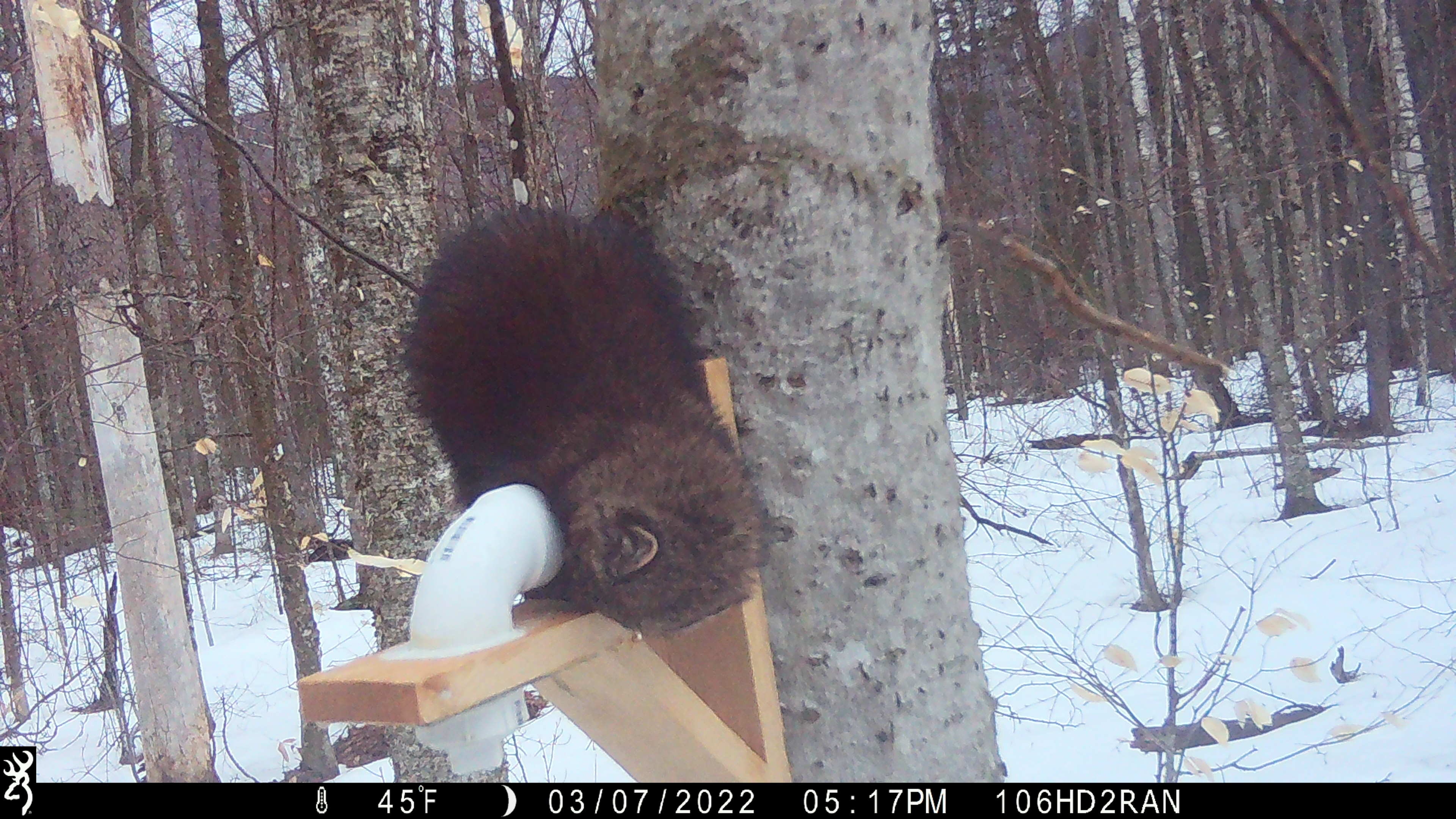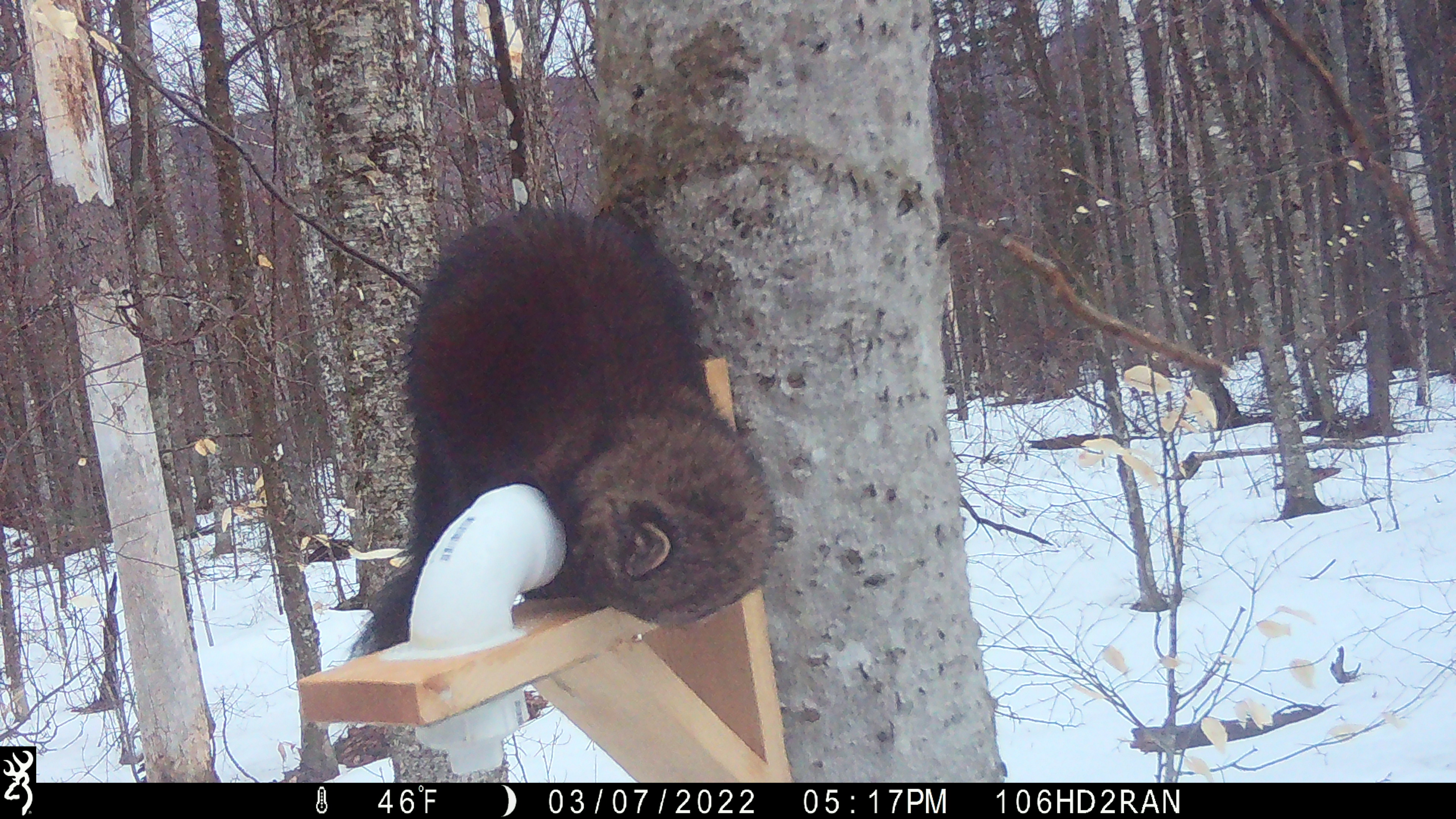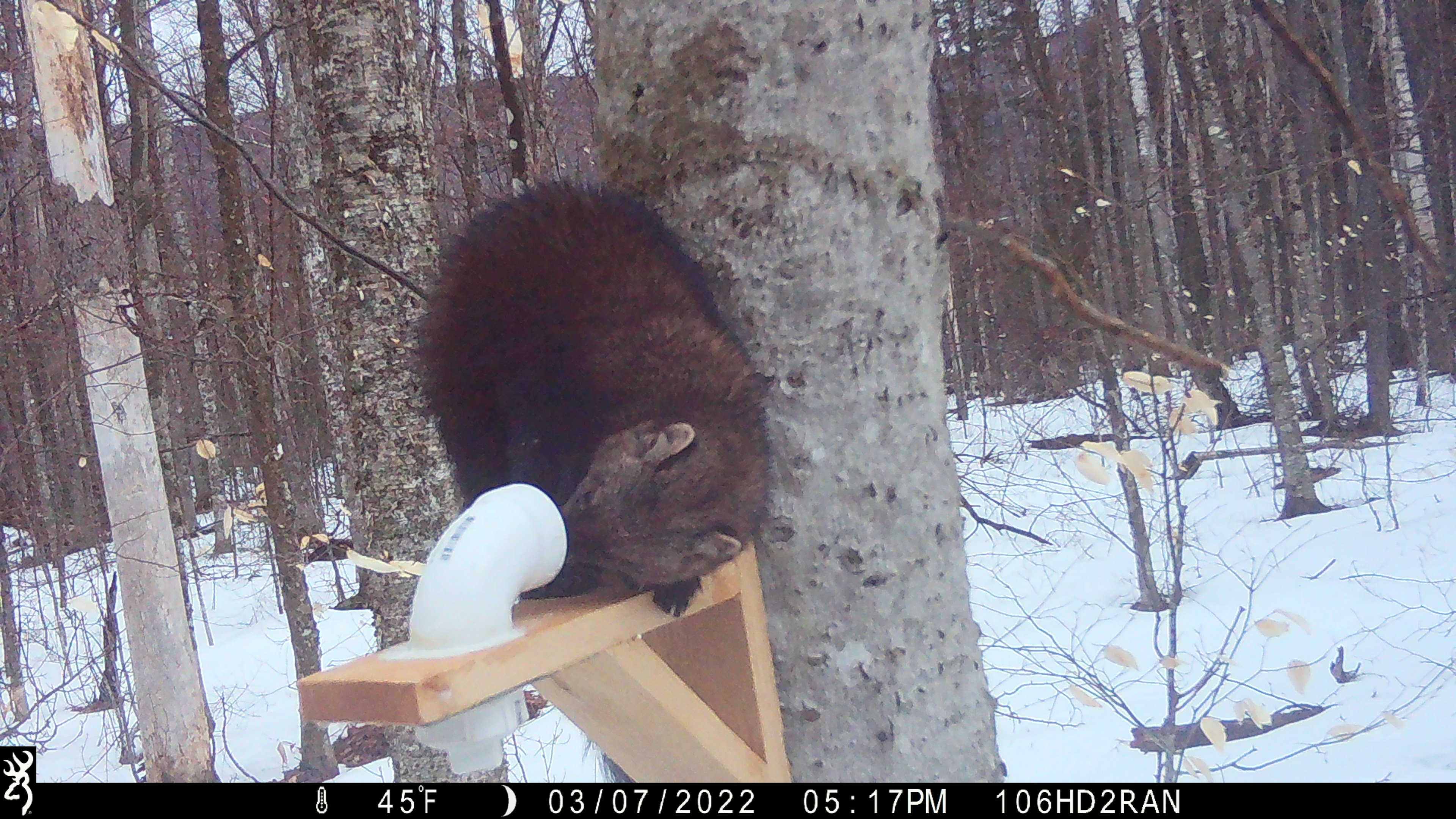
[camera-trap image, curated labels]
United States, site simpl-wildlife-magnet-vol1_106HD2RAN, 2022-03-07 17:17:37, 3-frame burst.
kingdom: Animalia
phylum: Chordata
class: Mammalia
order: Carnivora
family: Mustelidae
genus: Pekania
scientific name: Pekania pennanti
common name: fisher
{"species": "fisher (Pekania pennanti)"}